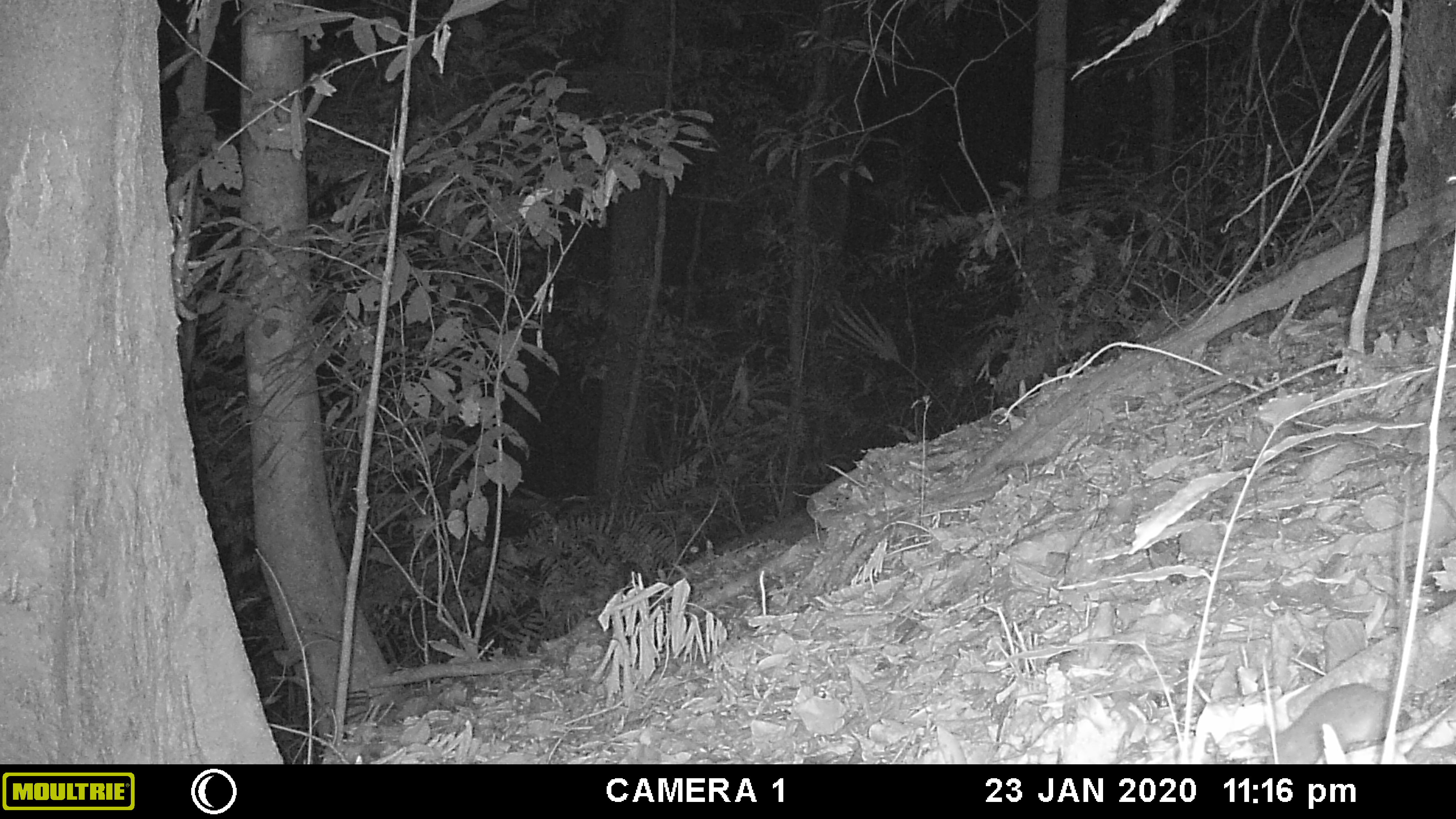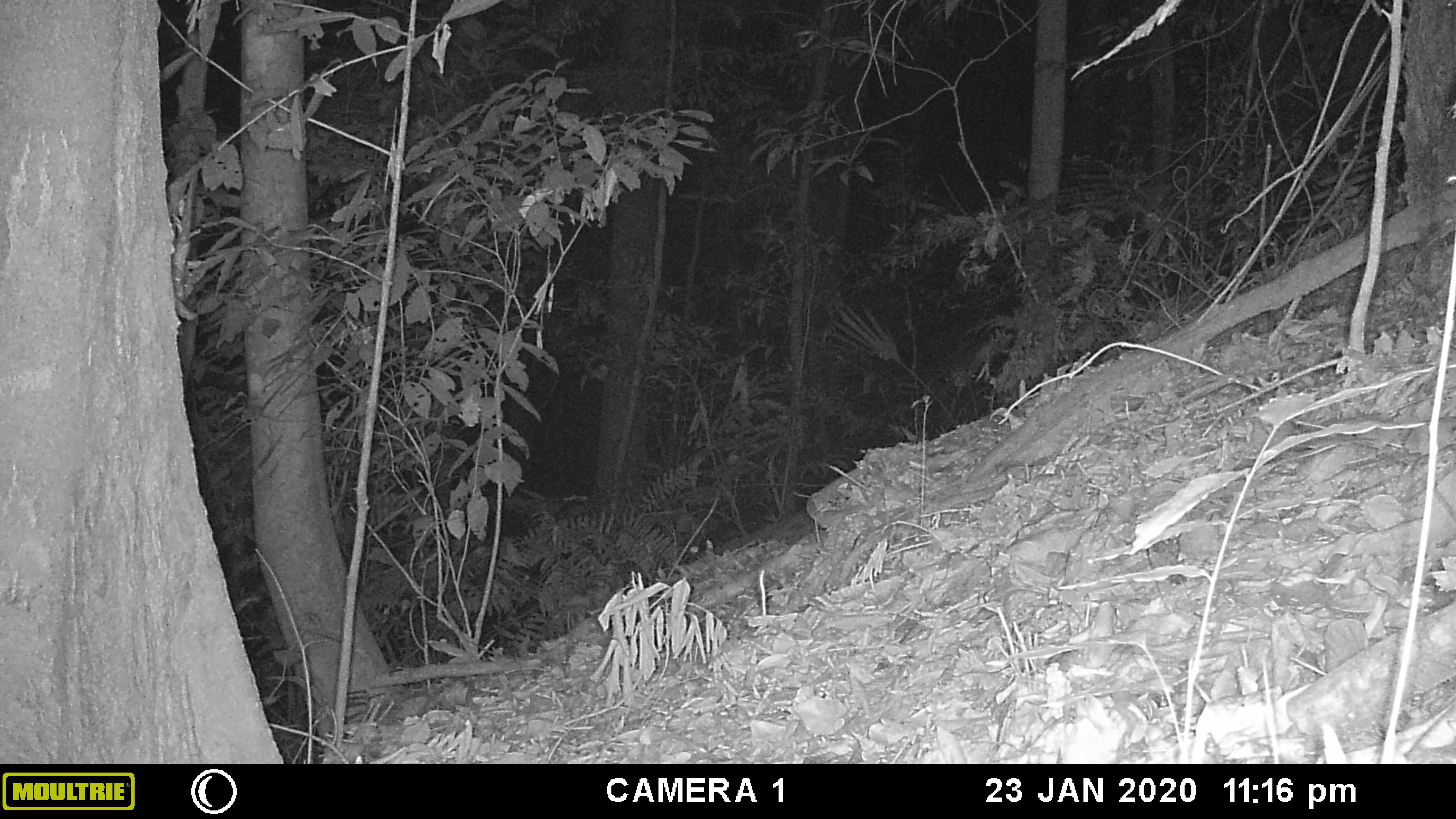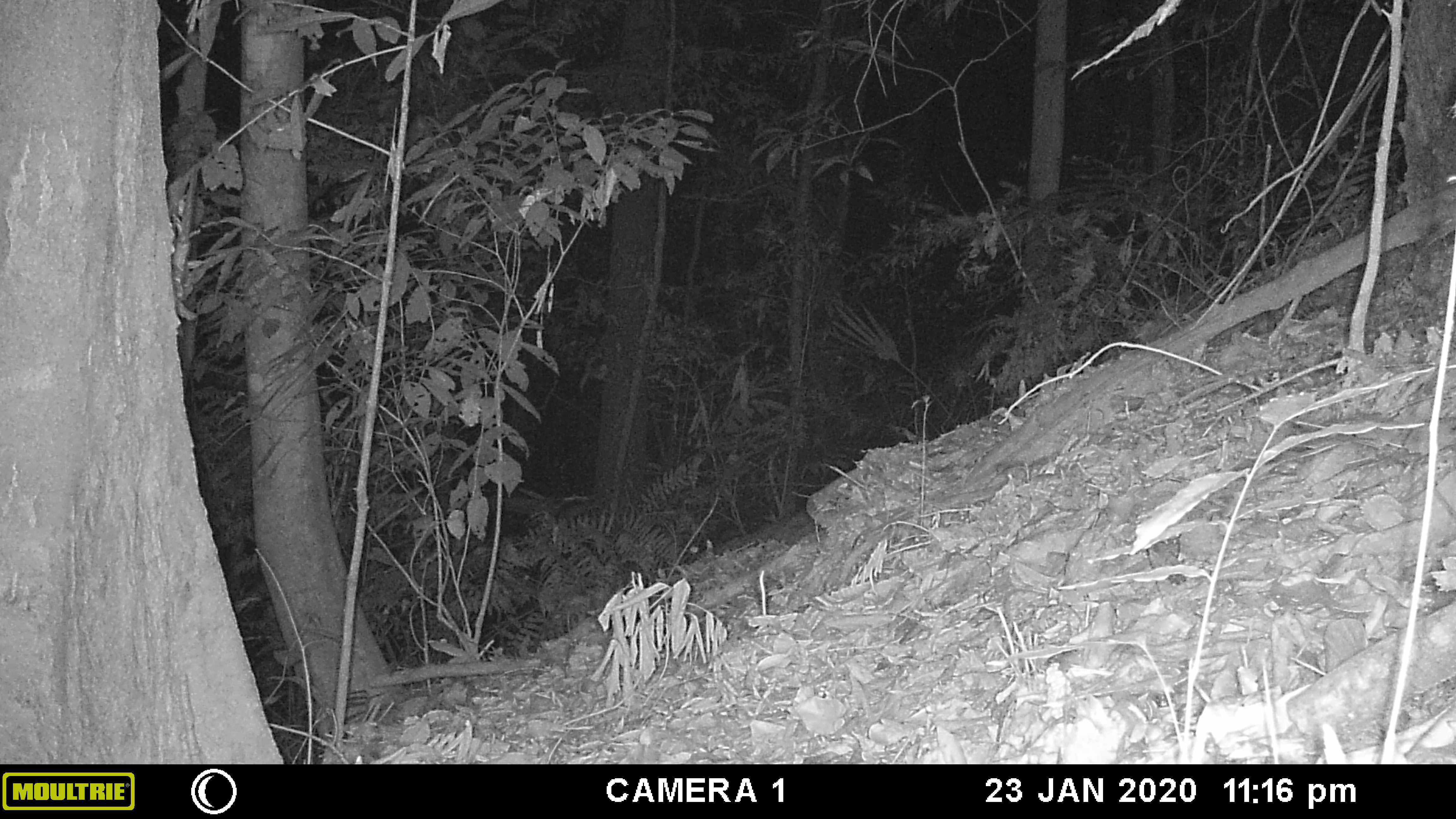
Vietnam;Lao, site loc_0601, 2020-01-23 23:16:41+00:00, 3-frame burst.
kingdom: Animalia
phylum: Chordata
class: Mammalia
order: Rodentia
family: Muridae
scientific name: Muridae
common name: old-world mice and rats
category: unidentified murid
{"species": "unidentified murid (old-world mice and rats) (Muridae)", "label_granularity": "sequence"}